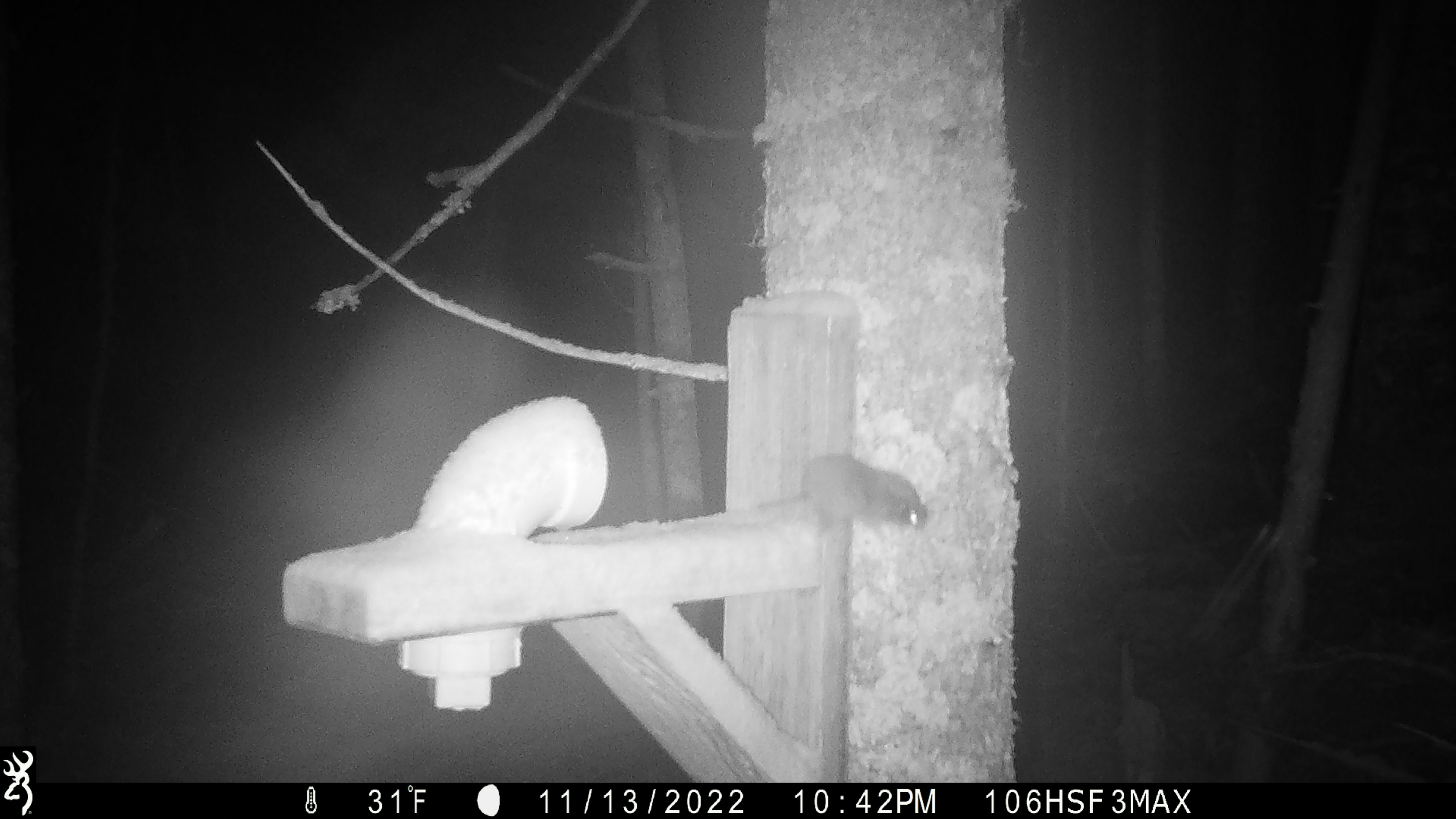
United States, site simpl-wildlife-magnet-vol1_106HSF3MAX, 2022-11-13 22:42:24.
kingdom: Animalia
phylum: Chordata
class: Mammalia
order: Rodentia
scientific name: Rodentia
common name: mouse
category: mouse sp.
Mouse sp. (mouse) (Rodentia).